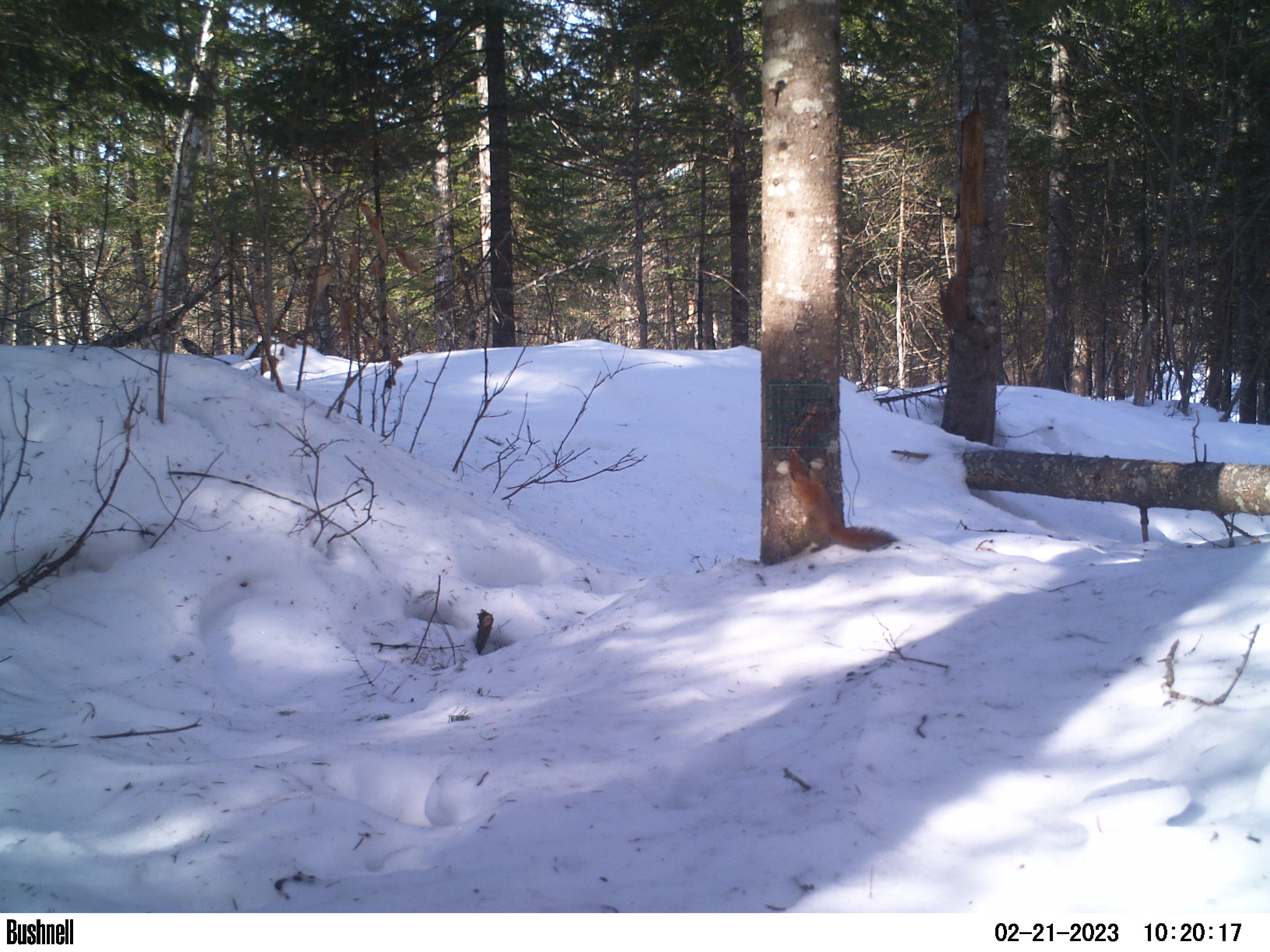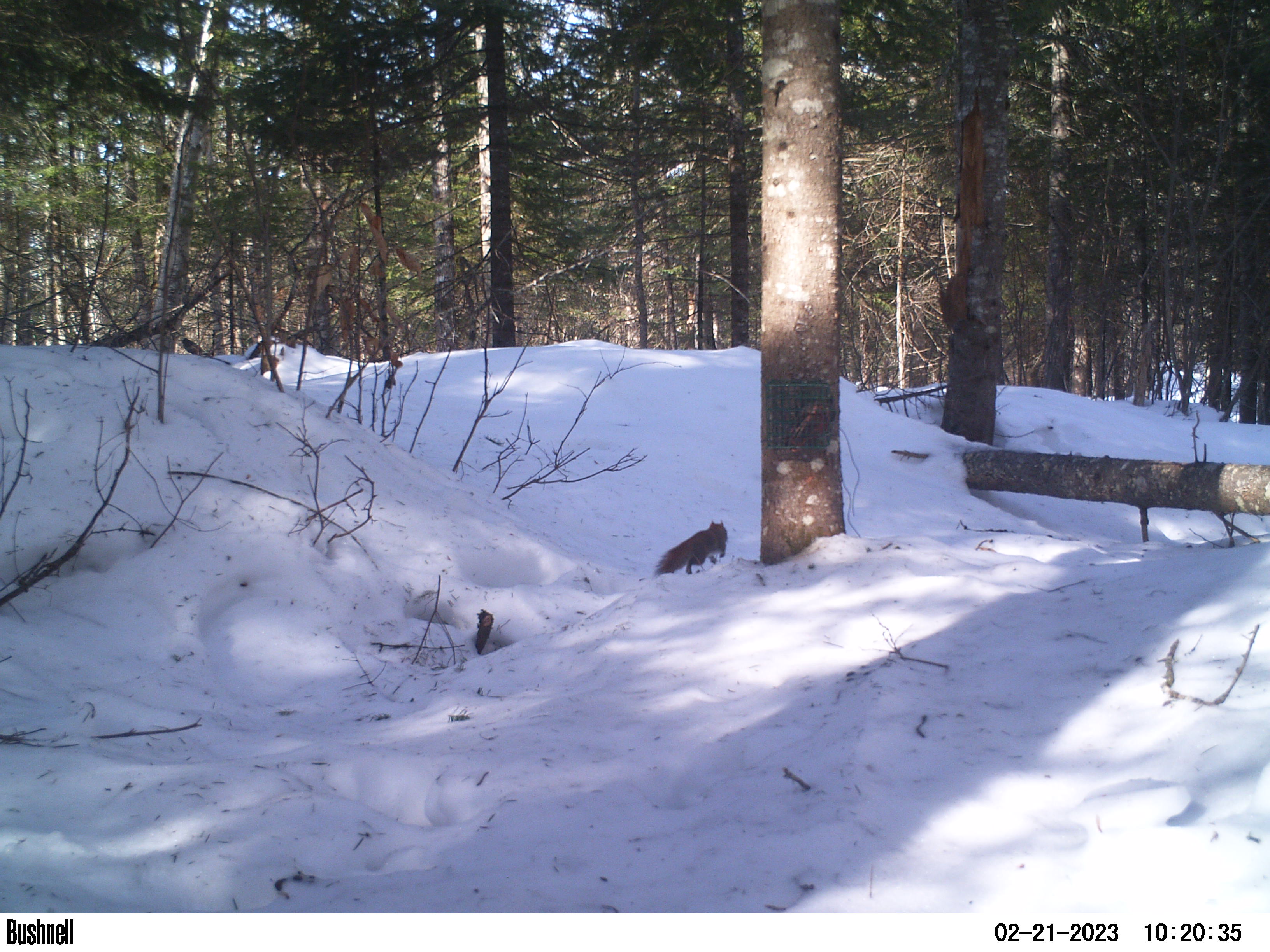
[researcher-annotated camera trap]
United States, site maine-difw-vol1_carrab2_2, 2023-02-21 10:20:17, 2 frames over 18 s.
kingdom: Animalia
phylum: Chordata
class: Mammalia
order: Rodentia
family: Sciuridae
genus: Tamiasciurus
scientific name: Tamiasciurus hudsonicus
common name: red squirrel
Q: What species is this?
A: Red squirrel (Tamiasciurus hudsonicus).